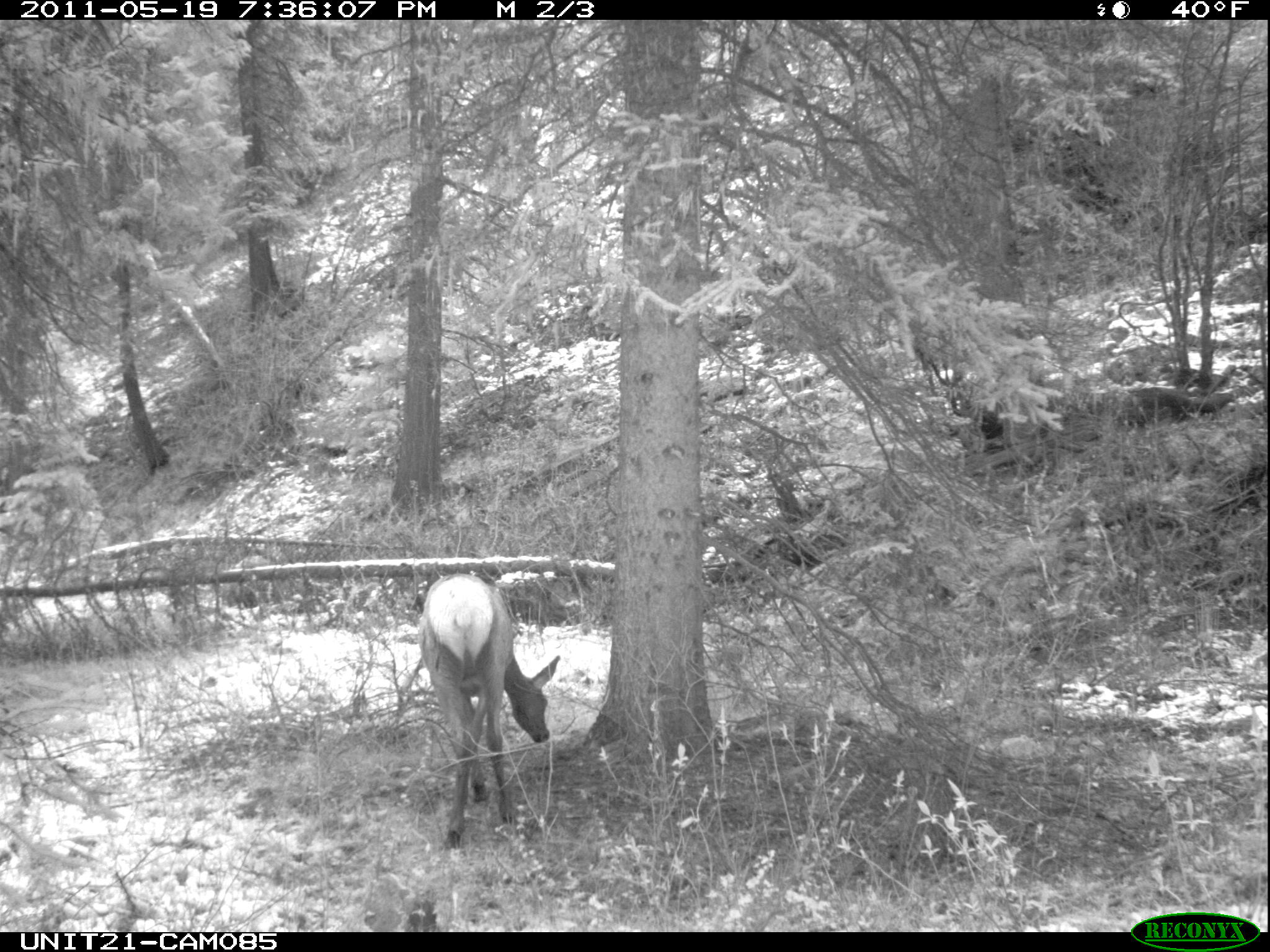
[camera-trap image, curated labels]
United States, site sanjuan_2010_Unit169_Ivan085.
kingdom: Animalia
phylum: Chordata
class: Mammalia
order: Artiodactyla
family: Cervidae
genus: Cervus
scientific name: Cervus elaphus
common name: red deer